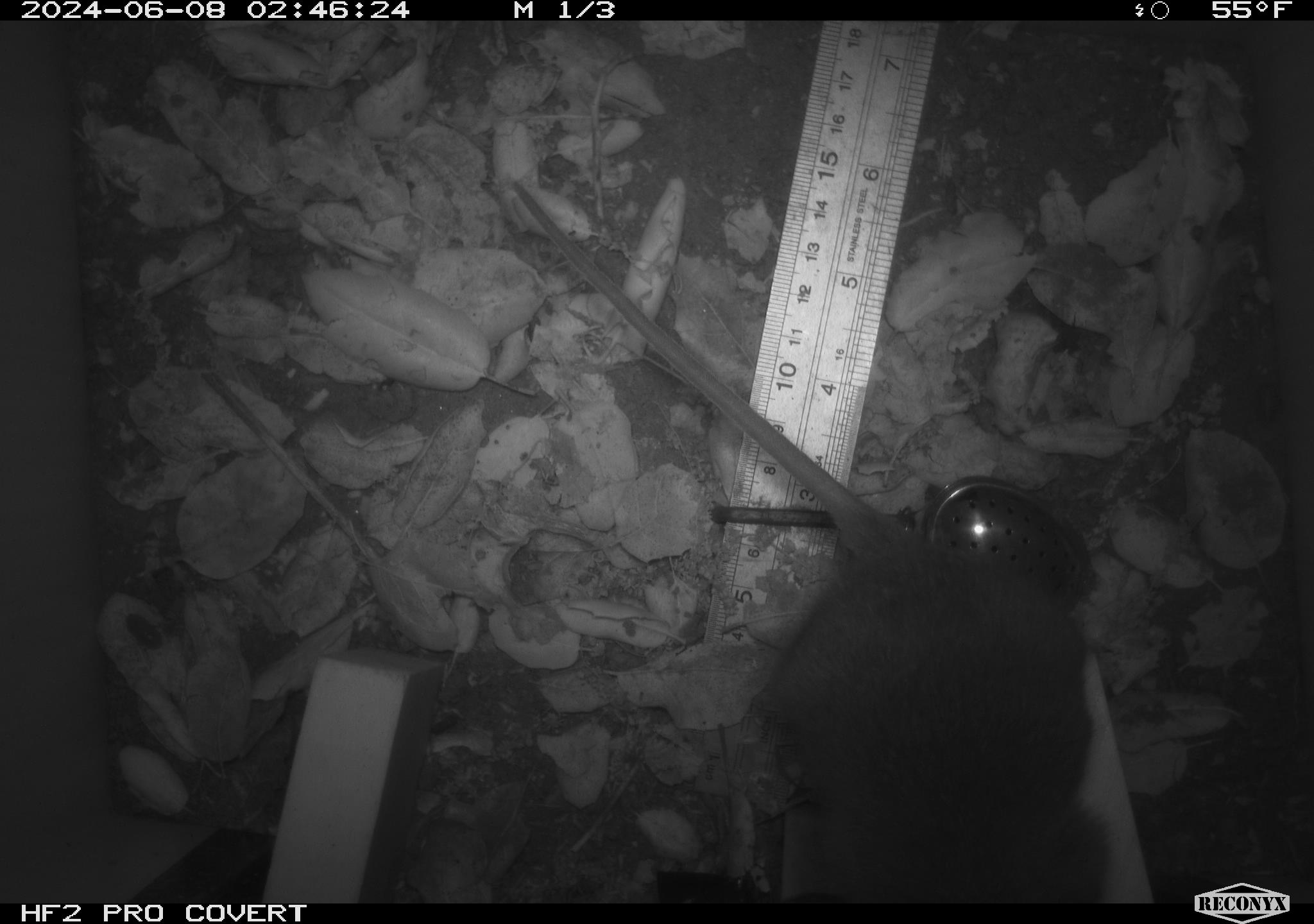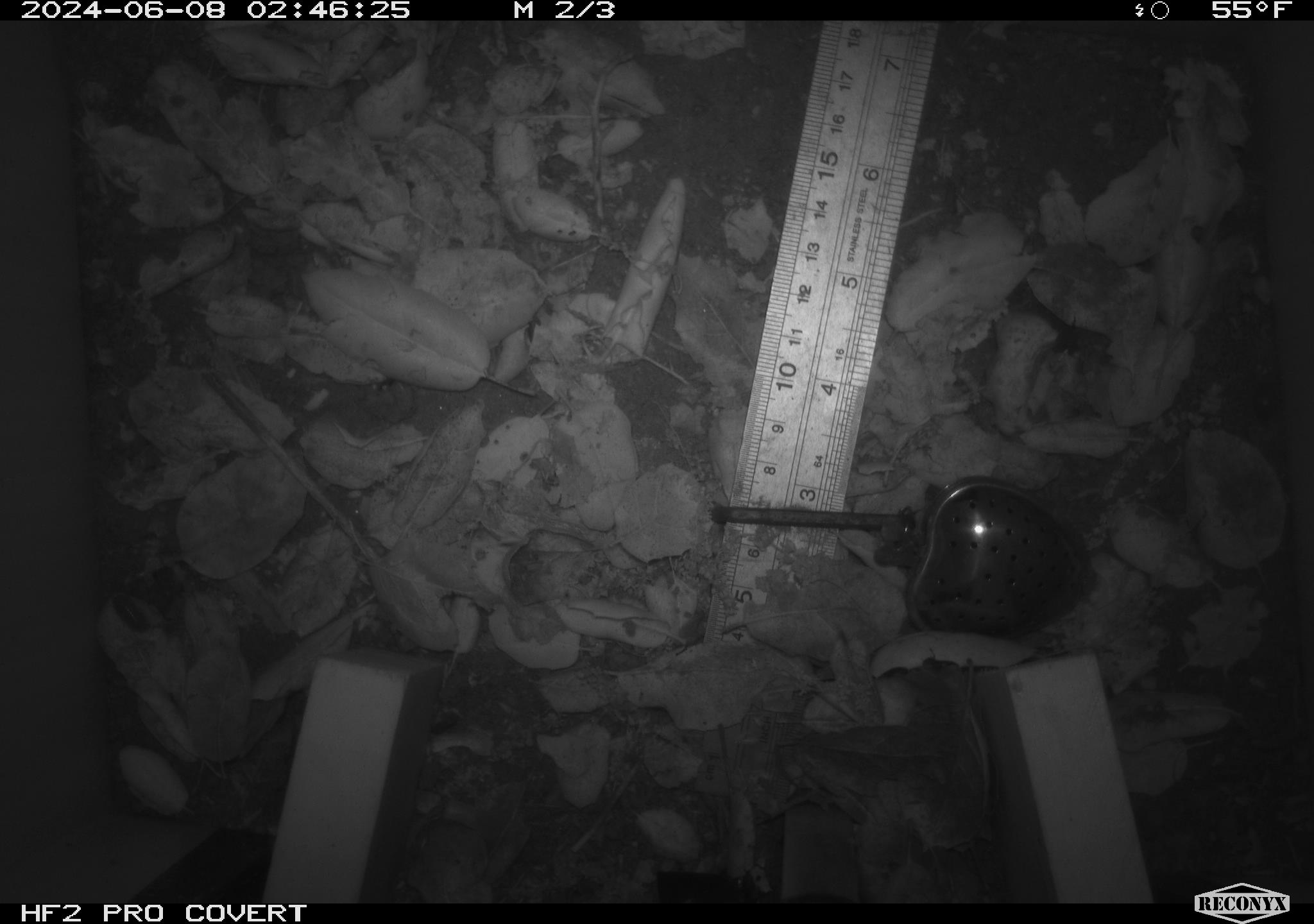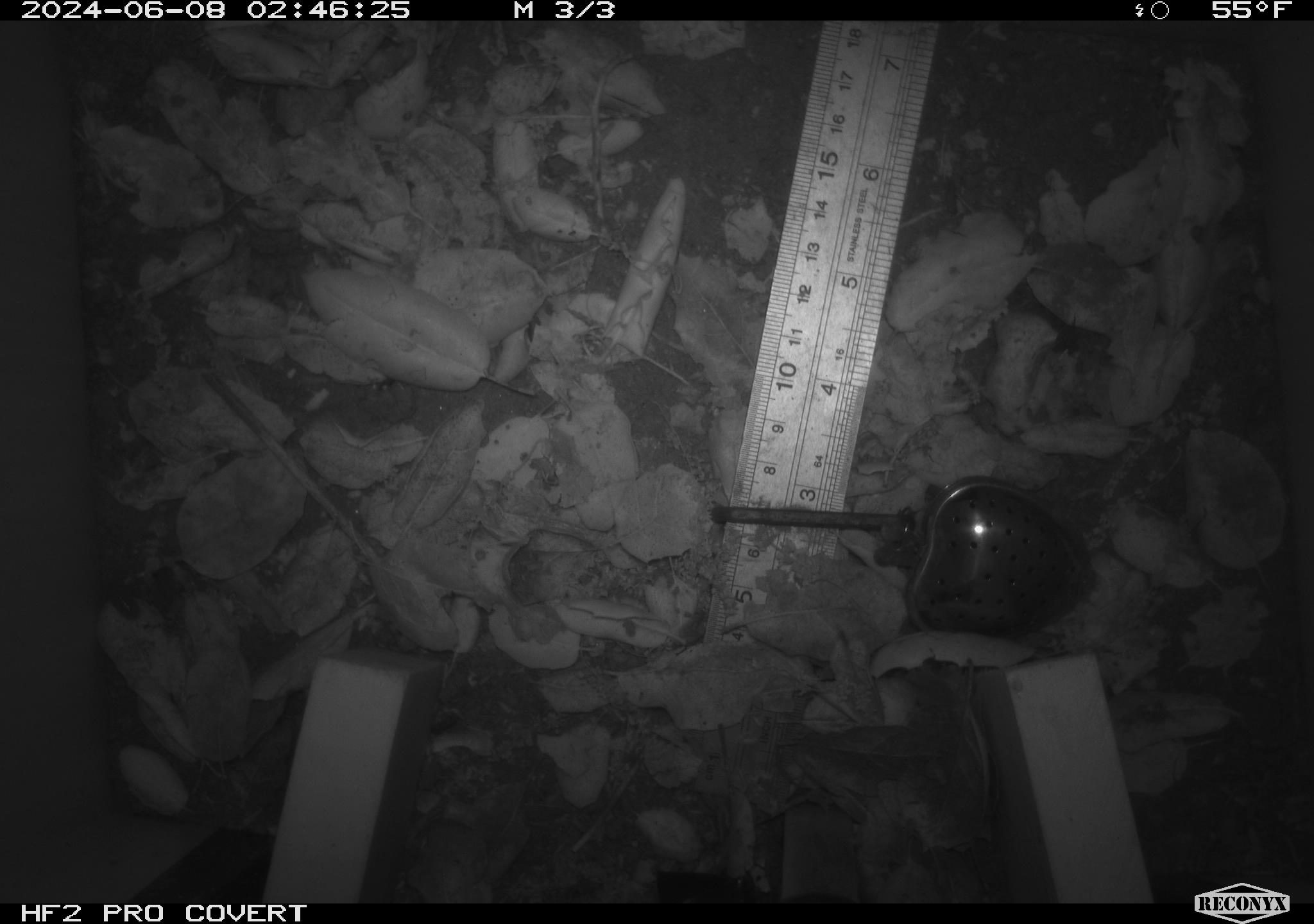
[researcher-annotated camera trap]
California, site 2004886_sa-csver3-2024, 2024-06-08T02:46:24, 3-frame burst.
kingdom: Animalia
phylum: Chordata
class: Mammalia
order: Rodentia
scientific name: Rodentia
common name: rodent